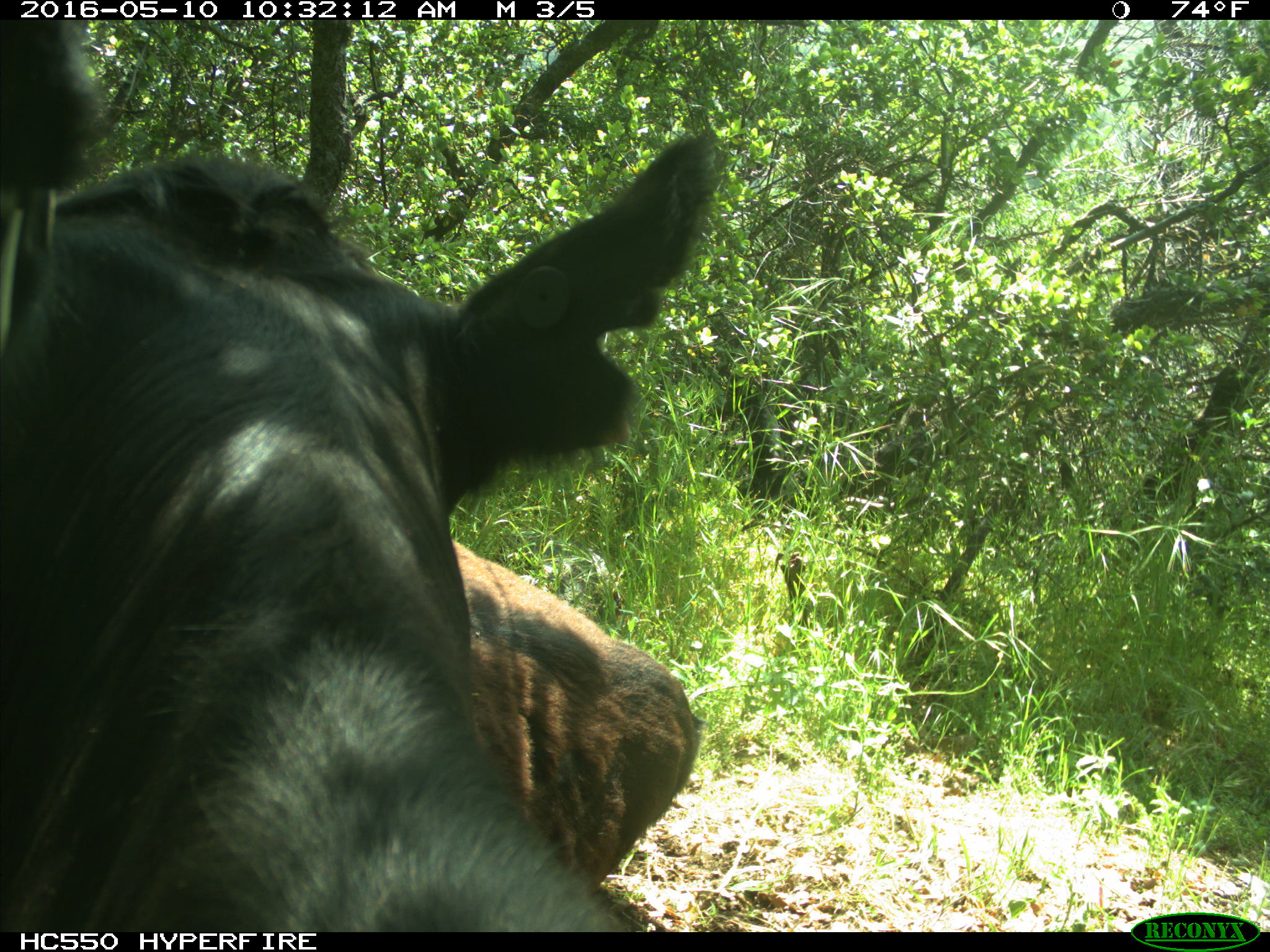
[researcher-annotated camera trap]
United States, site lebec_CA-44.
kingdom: Animalia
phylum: Chordata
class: Mammalia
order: Artiodactyla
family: Bovidae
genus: Bos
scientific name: Bos taurus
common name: domestic cow